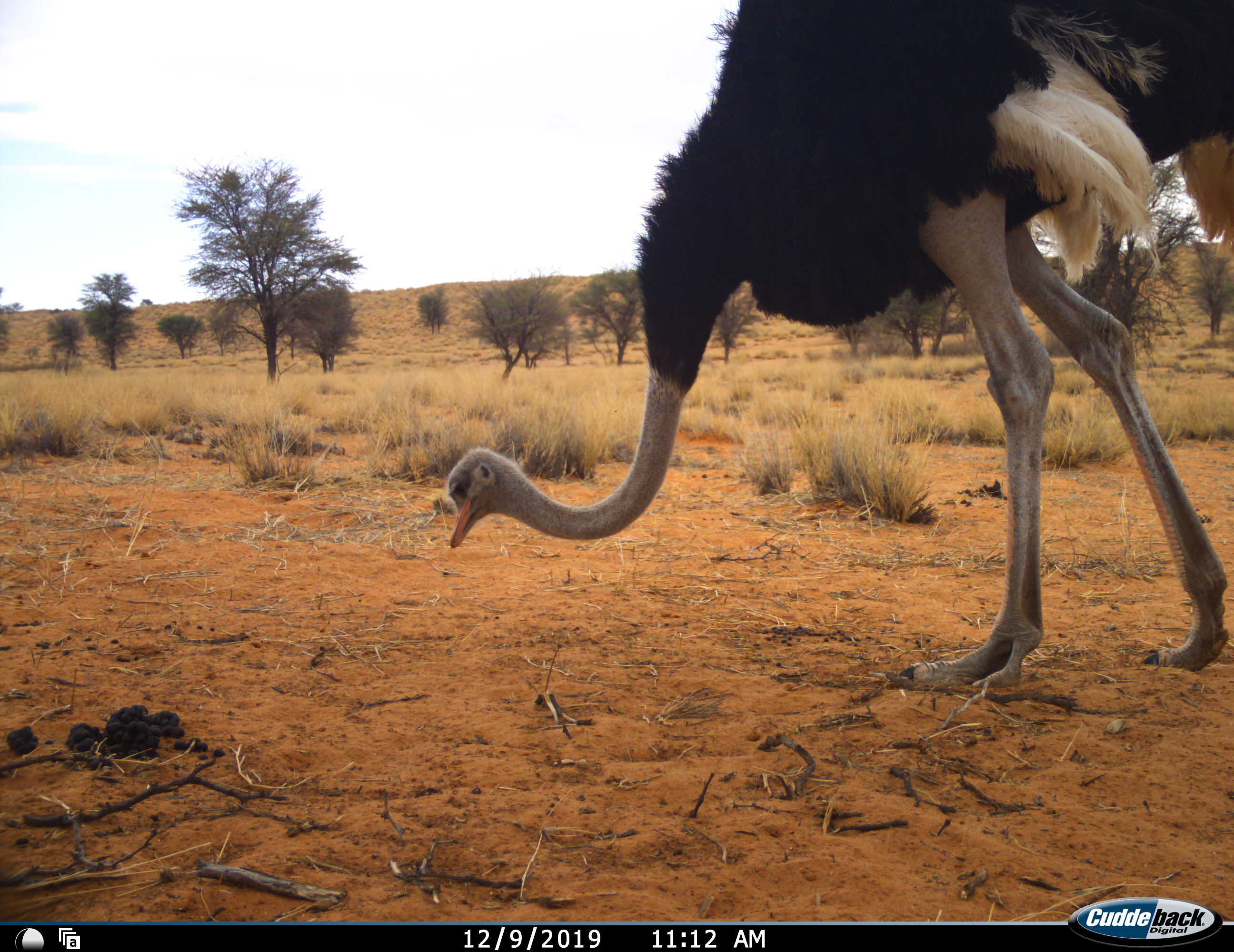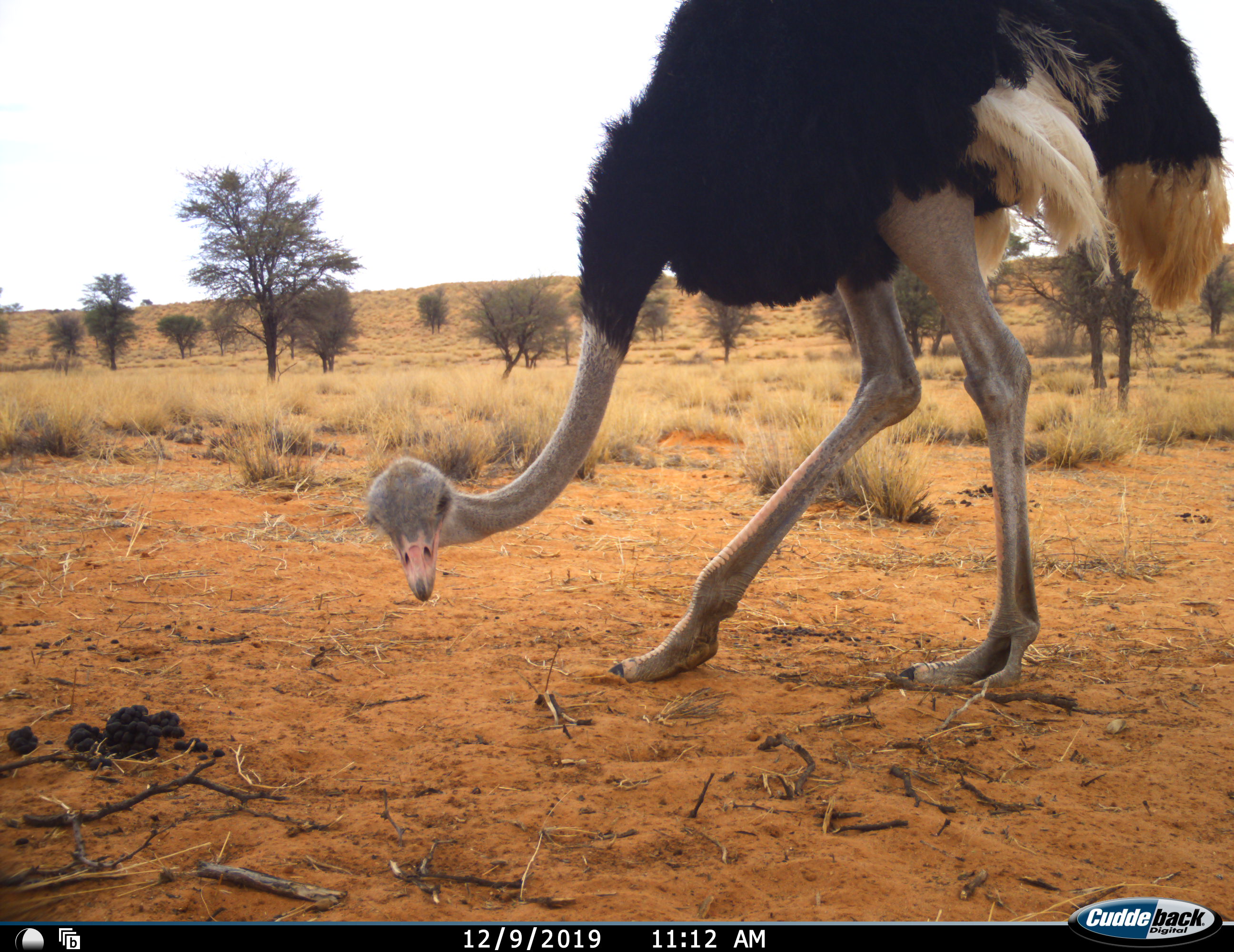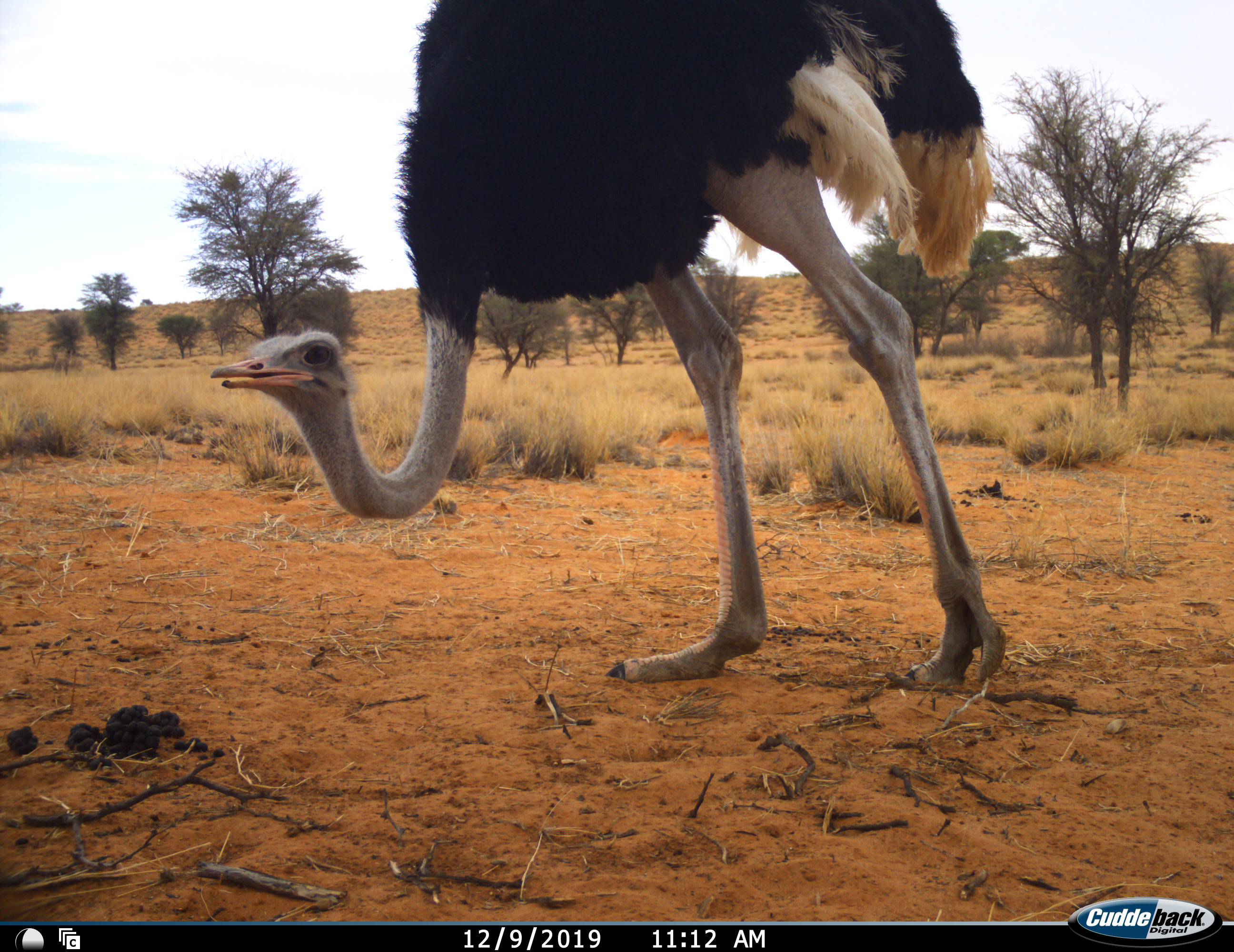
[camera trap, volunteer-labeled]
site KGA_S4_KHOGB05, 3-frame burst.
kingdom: Animalia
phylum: Chordata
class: Aves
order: Struthioniformes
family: Struthionidae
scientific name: Struthionidae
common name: ostrich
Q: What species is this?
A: Ostrich (Struthionidae).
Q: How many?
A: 1.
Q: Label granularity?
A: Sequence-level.